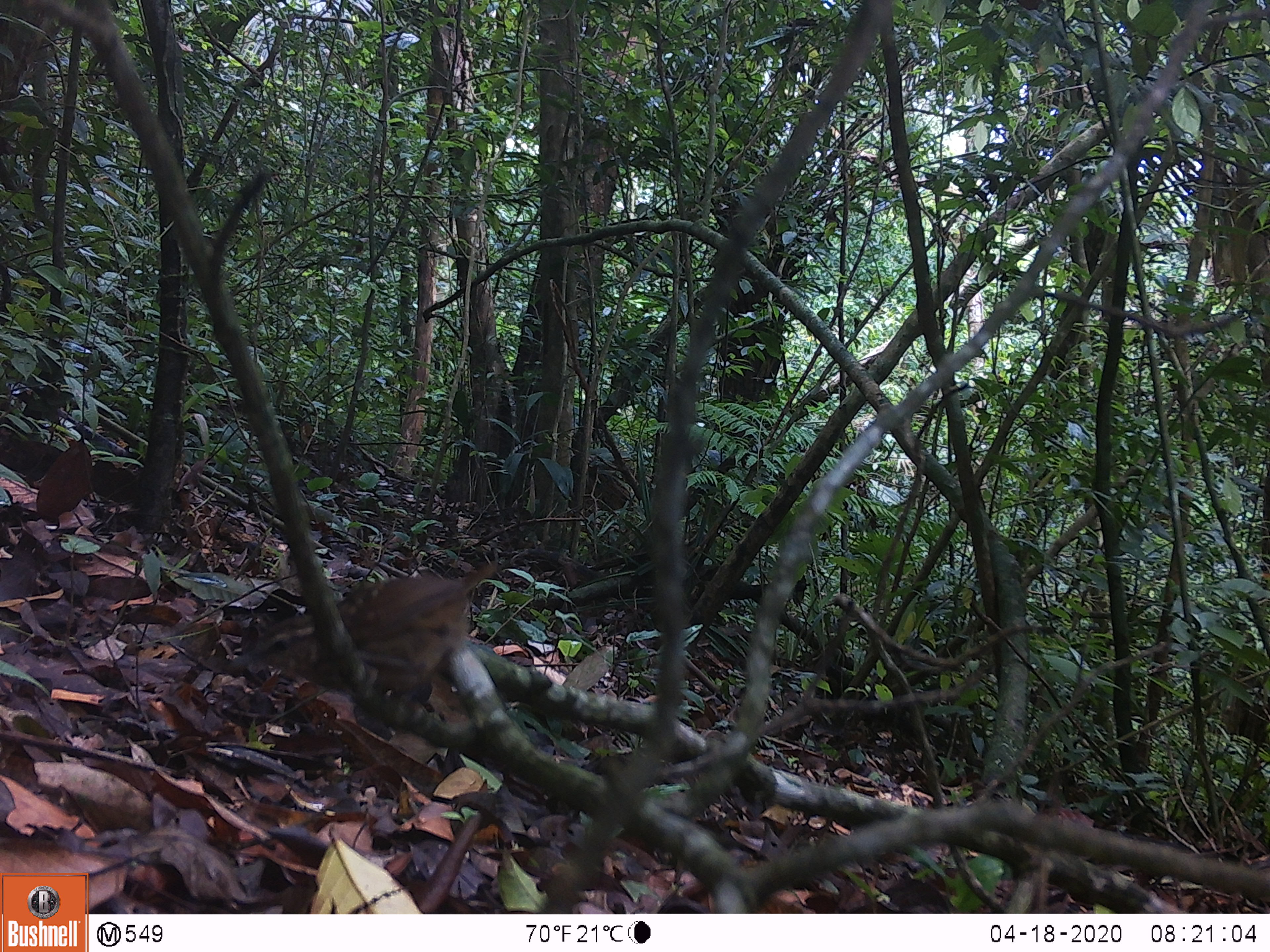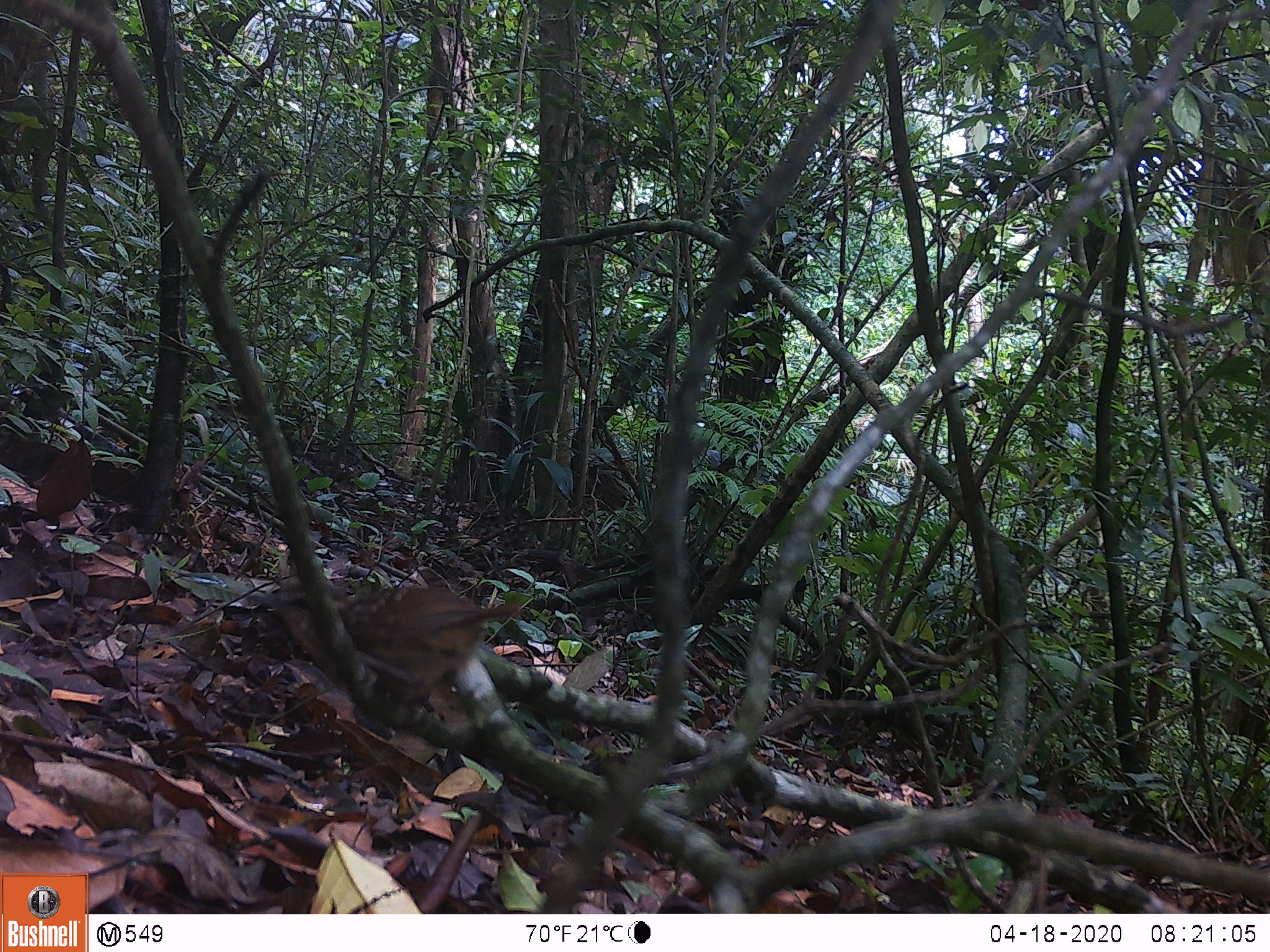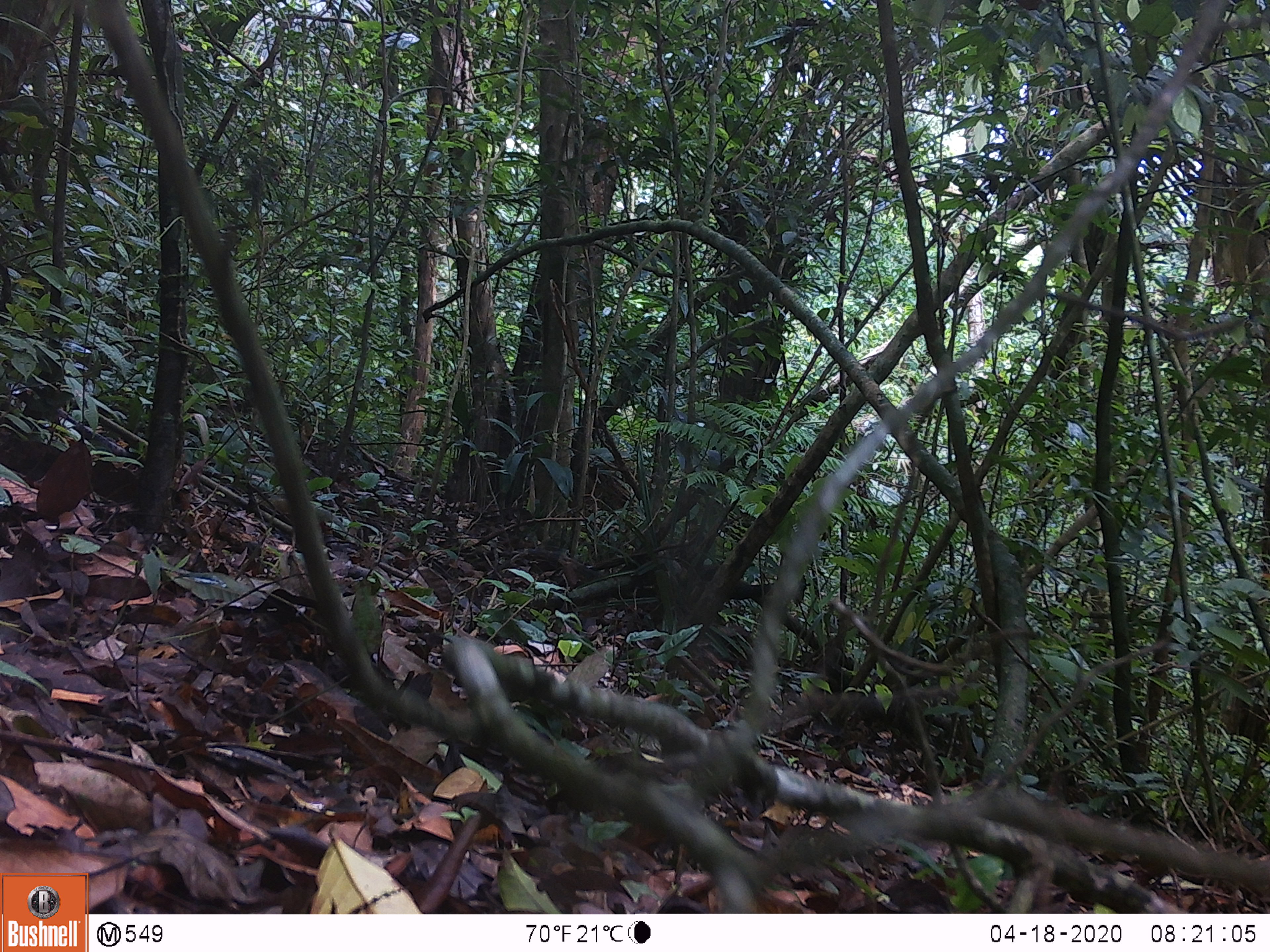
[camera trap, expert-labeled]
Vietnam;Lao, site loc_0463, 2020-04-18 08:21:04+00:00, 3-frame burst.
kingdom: Animalia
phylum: Chordata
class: Aves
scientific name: Aves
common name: bird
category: unidentified bird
Unidentified bird (bird) (Aves). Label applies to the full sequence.